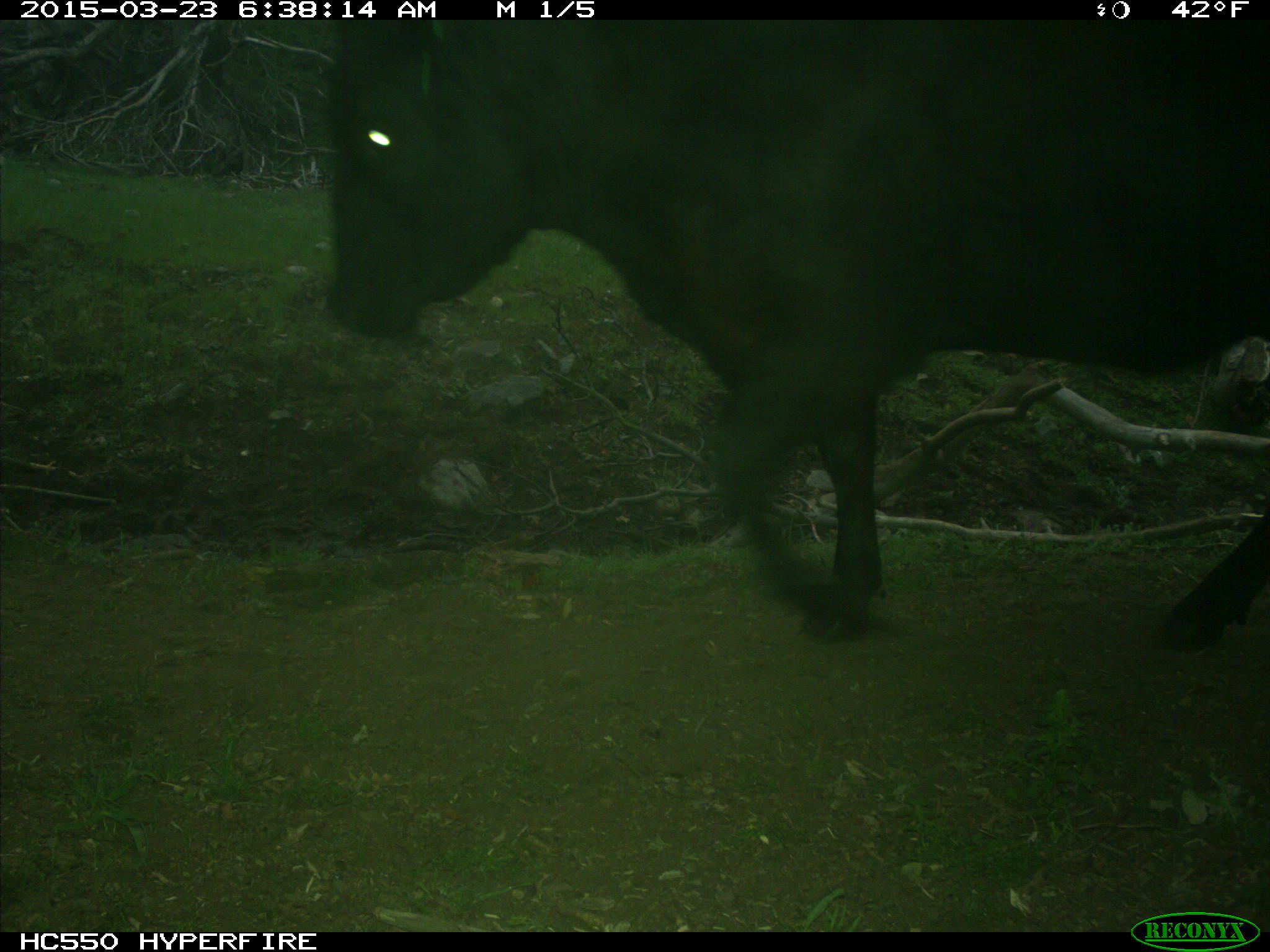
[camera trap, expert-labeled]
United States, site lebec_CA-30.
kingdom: Animalia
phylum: Chordata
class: Mammalia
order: Artiodactyla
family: Bovidae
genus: Bos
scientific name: Bos taurus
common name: domestic cow